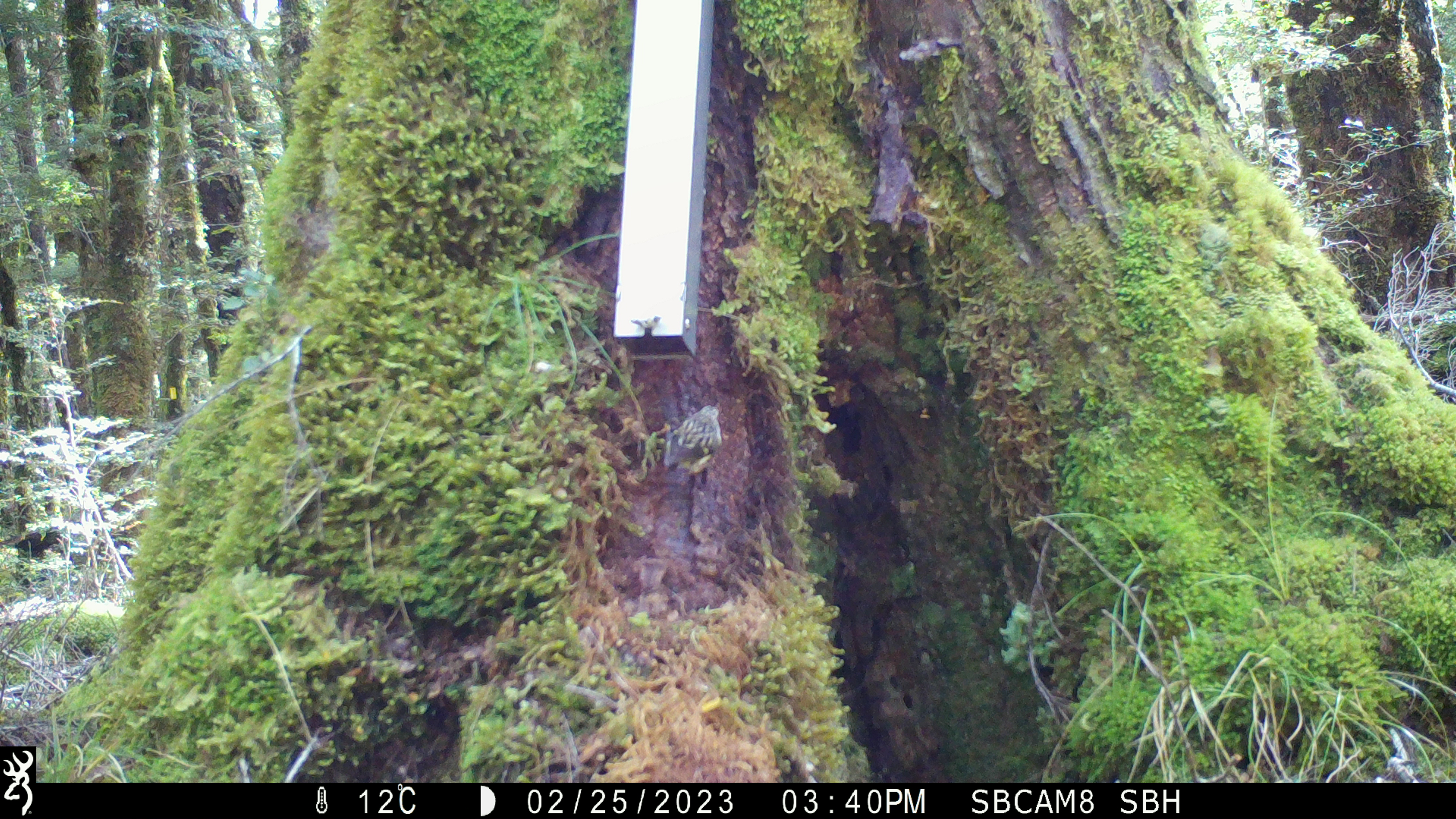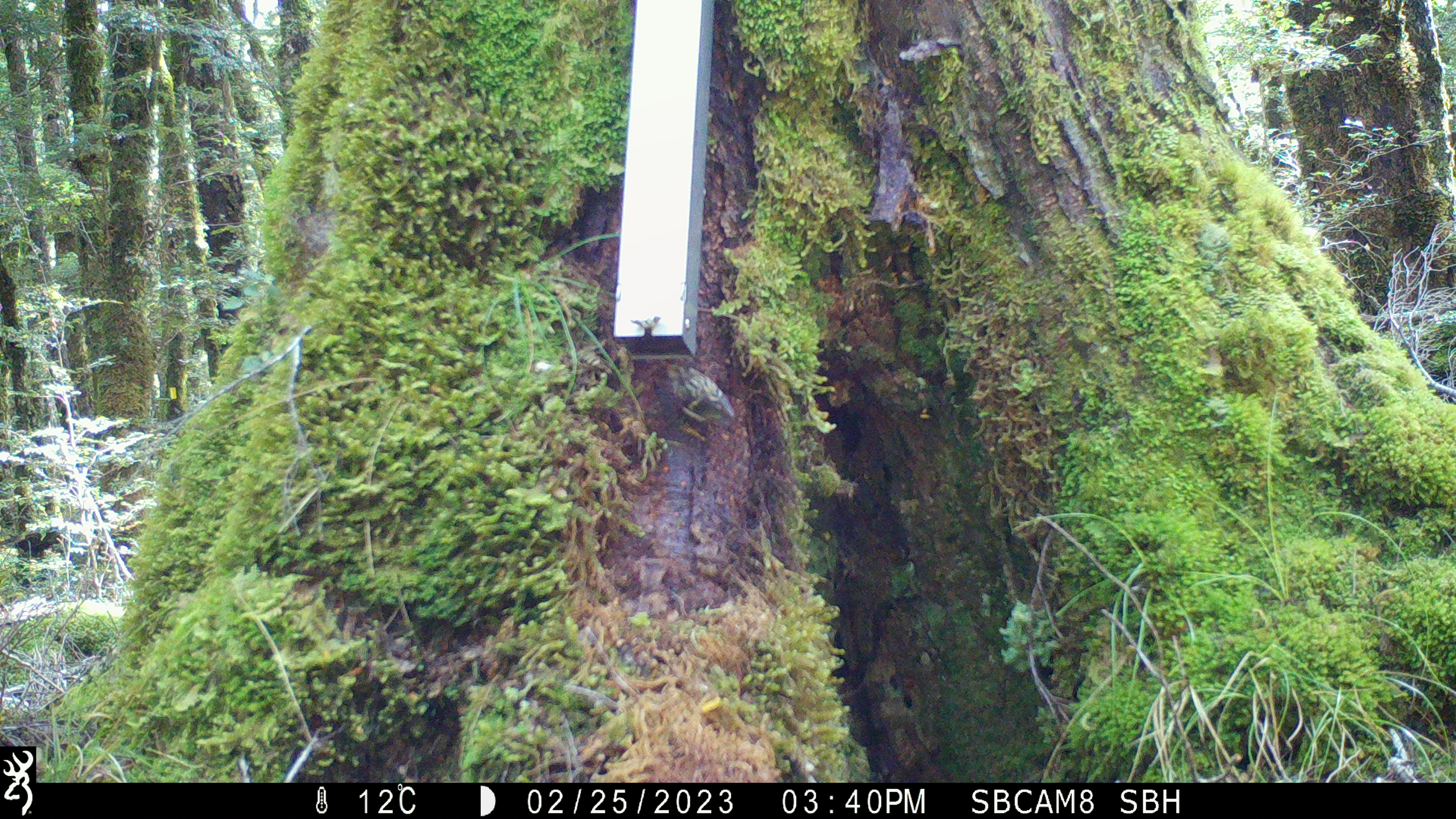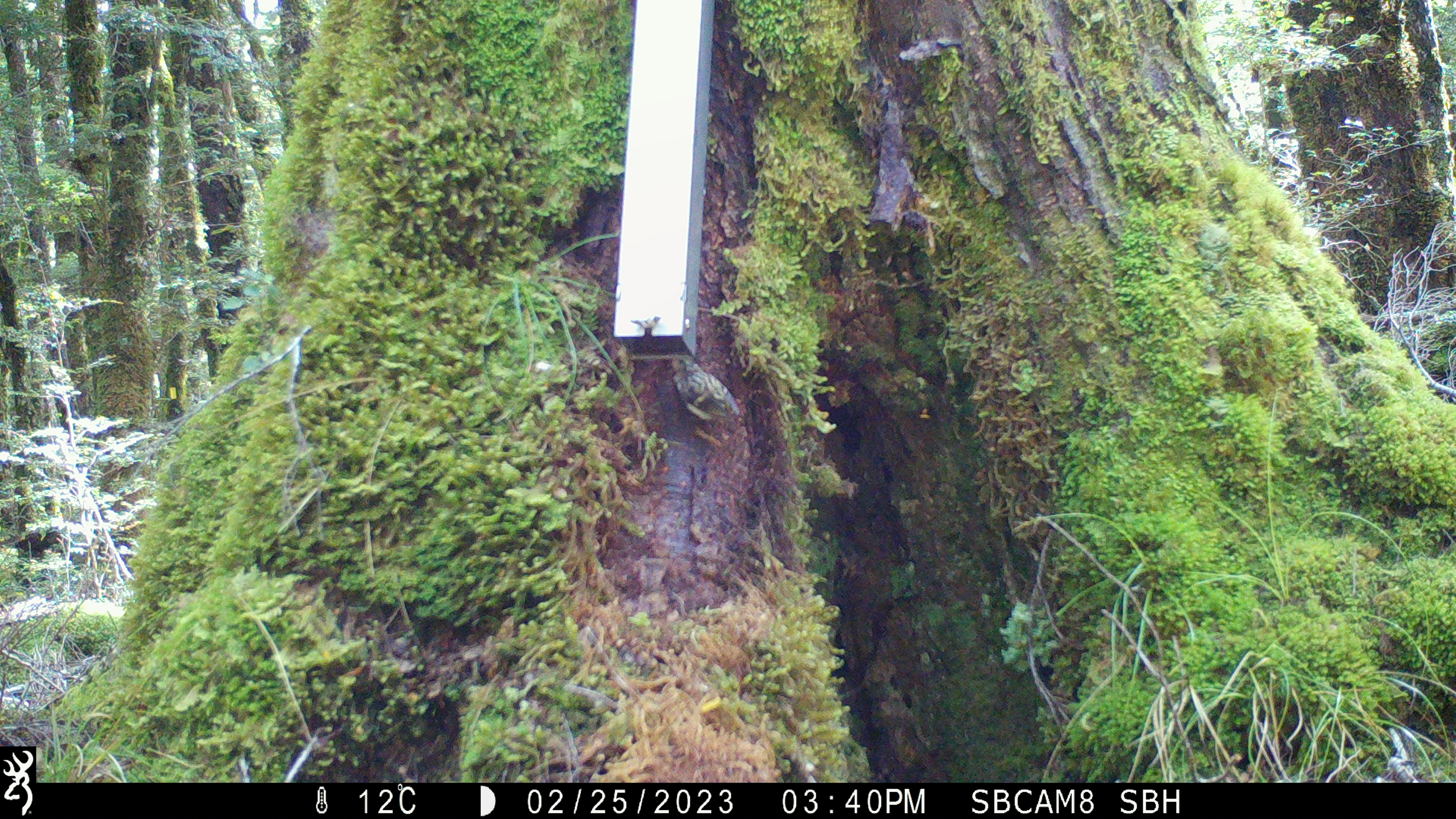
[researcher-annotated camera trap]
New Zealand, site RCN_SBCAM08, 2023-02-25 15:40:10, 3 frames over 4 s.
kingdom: Animalia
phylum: Chordata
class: Aves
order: Passeriformes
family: Acanthisittidae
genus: Acanthisitta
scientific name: Acanthisitta chloris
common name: rifleman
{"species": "rifleman (Acanthisitta chloris)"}